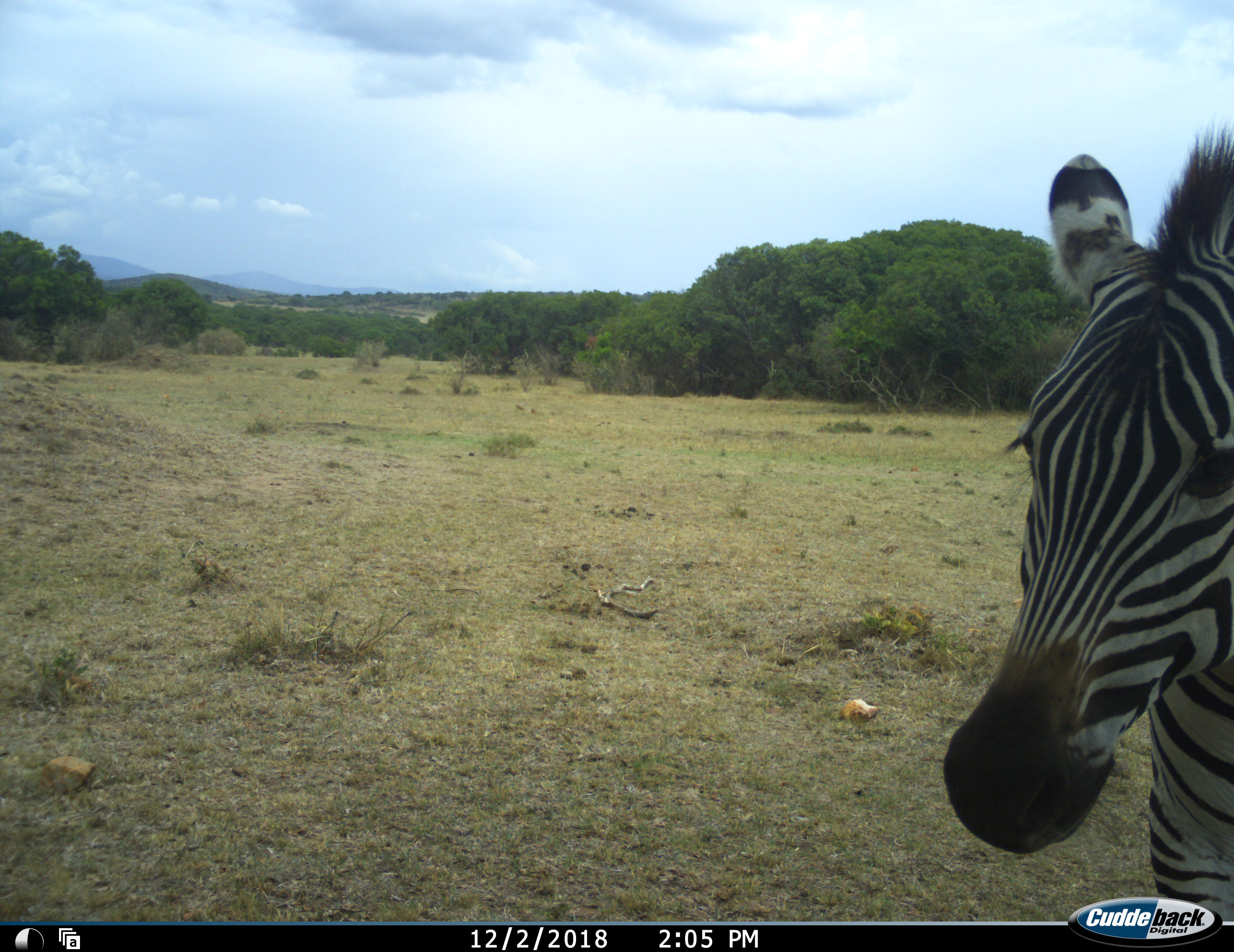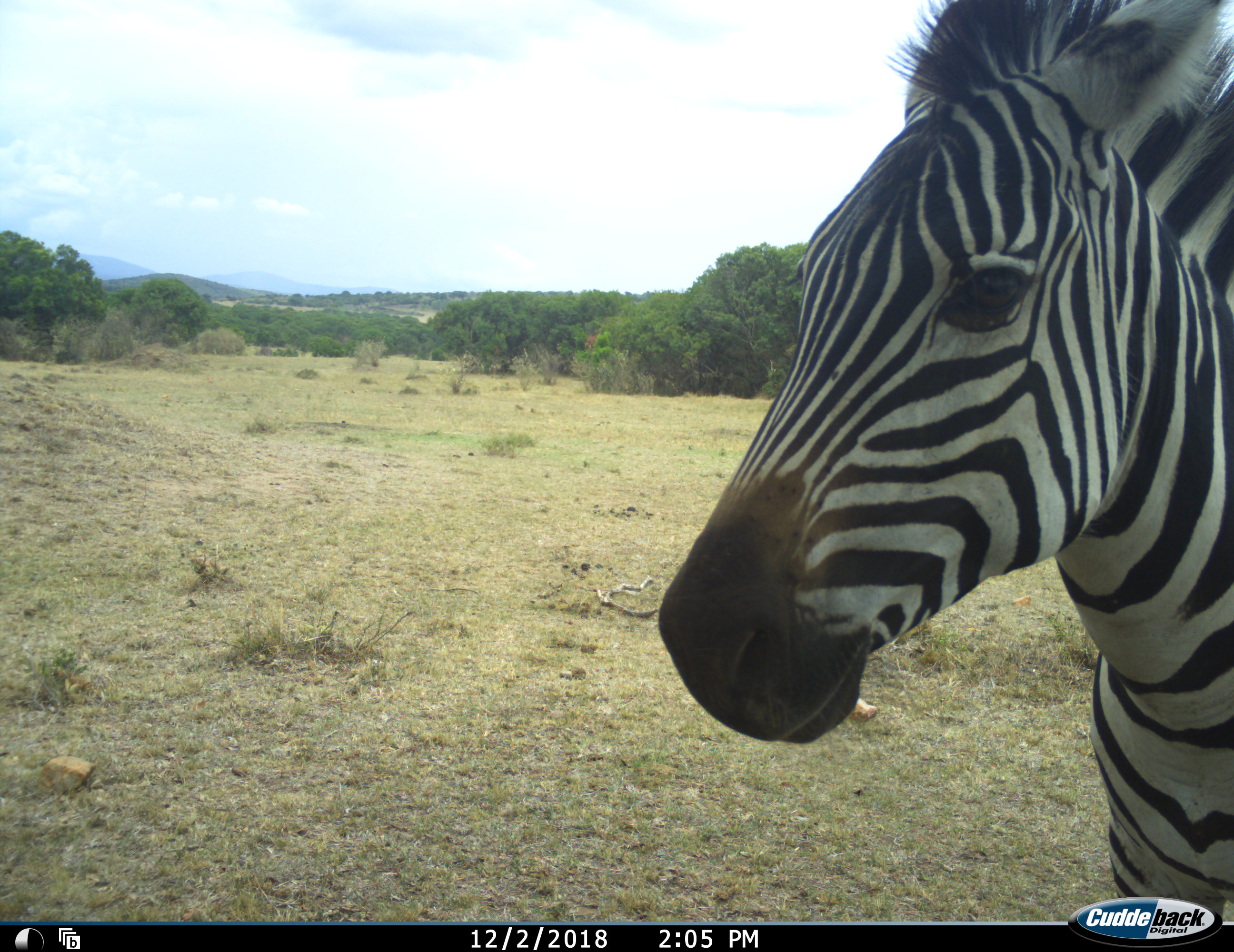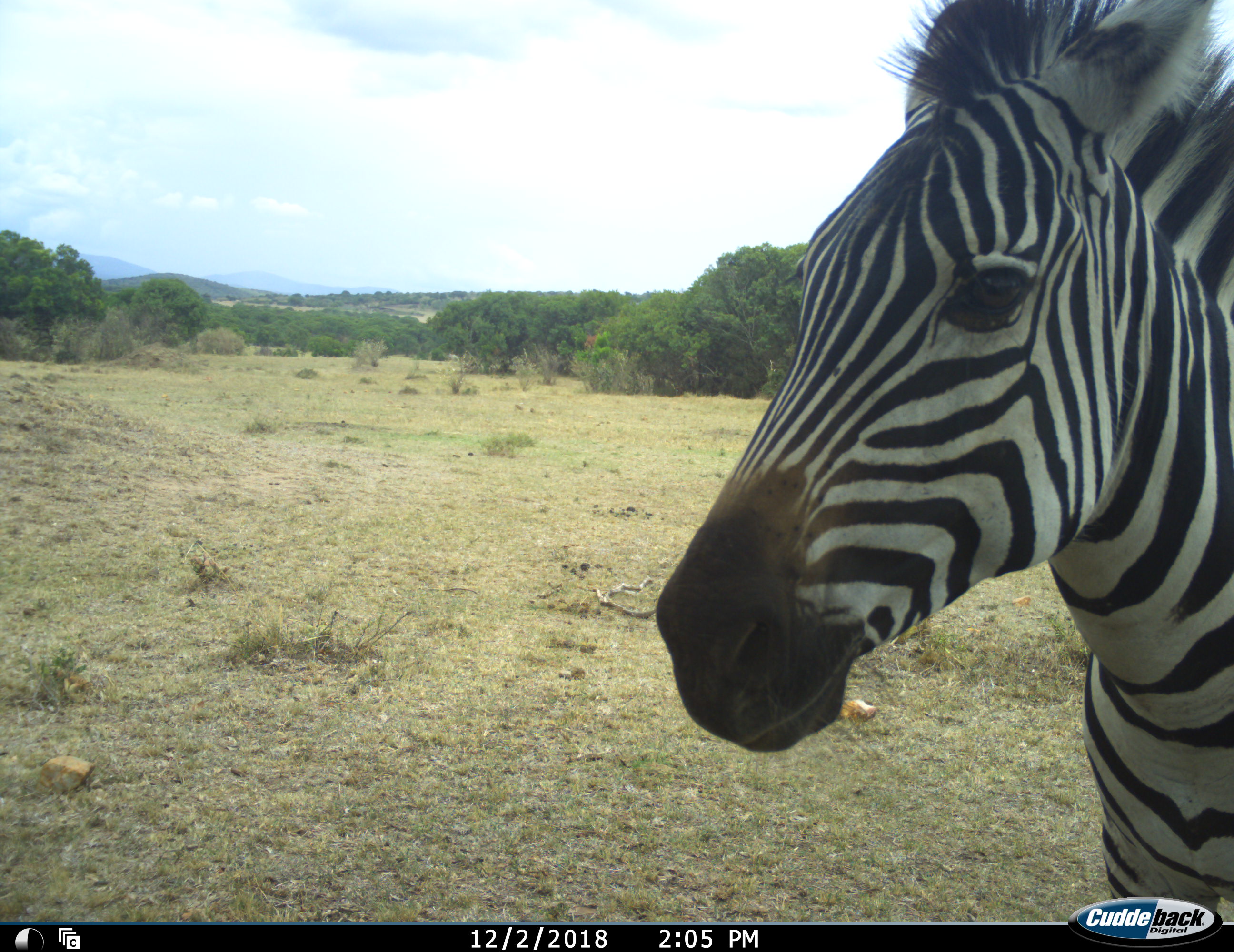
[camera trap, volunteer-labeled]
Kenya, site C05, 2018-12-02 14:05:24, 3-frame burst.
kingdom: Animalia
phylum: Chordata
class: Mammalia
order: Perissodactyla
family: Equidae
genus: Equus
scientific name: Equus quagga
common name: plains zebra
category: zebra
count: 1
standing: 50%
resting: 0%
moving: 30%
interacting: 20%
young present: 0%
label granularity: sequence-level